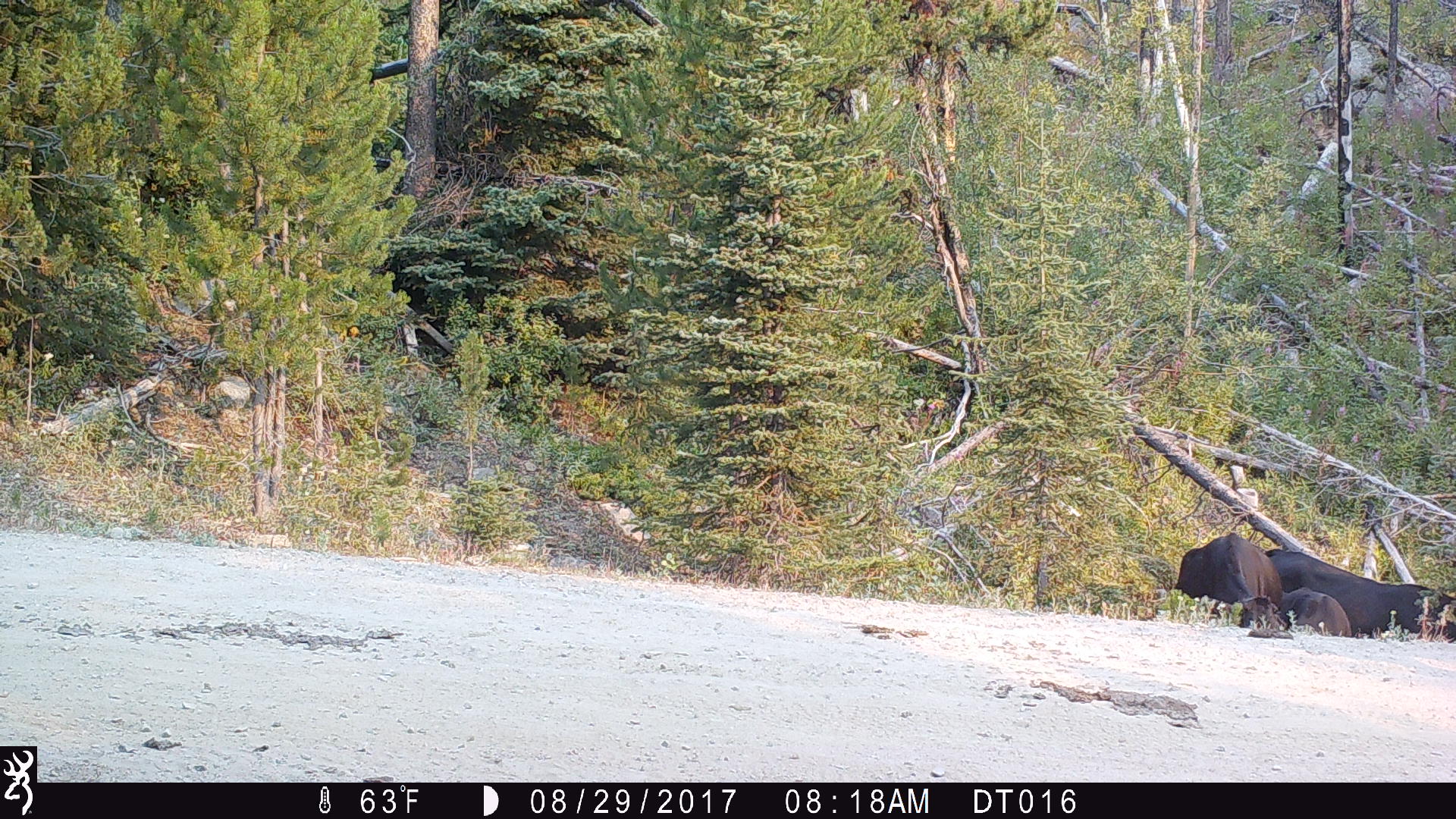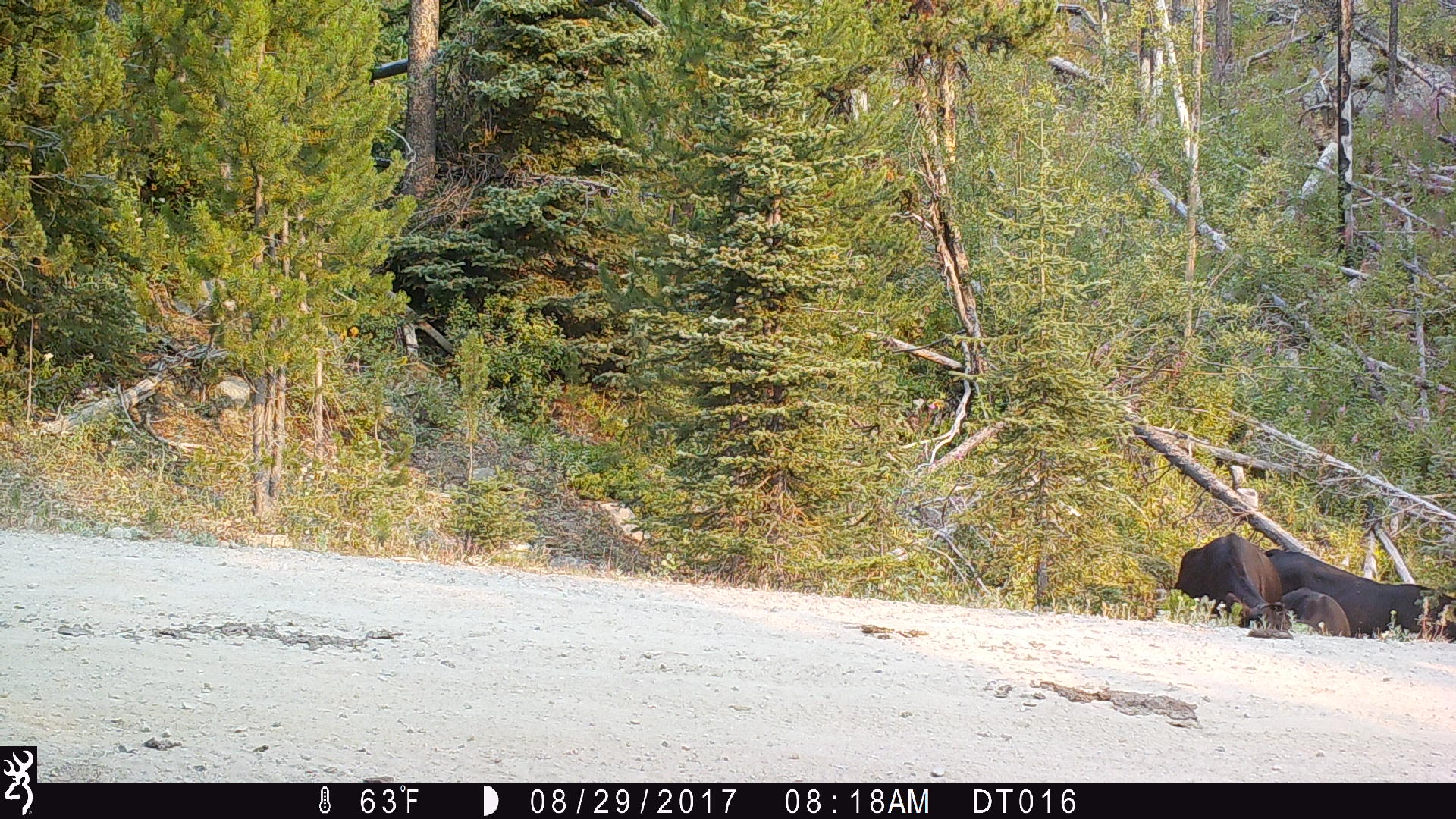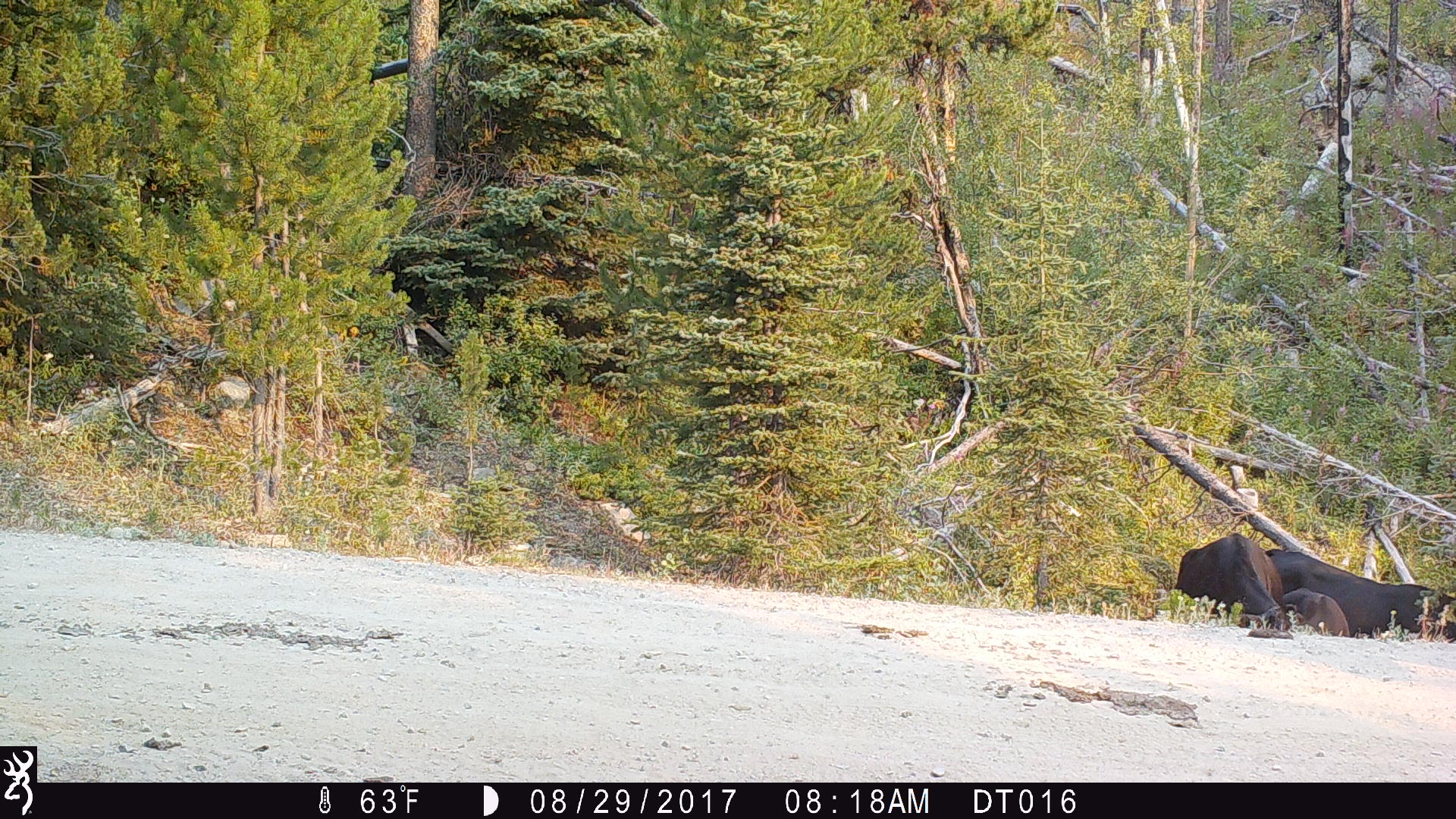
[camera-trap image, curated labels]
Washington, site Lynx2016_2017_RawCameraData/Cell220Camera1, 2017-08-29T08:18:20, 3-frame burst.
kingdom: Animalia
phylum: Chordata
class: Mammalia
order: Artiodactyla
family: Bovidae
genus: Bos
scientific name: Bos taurus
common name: domestic cattle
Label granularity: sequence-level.